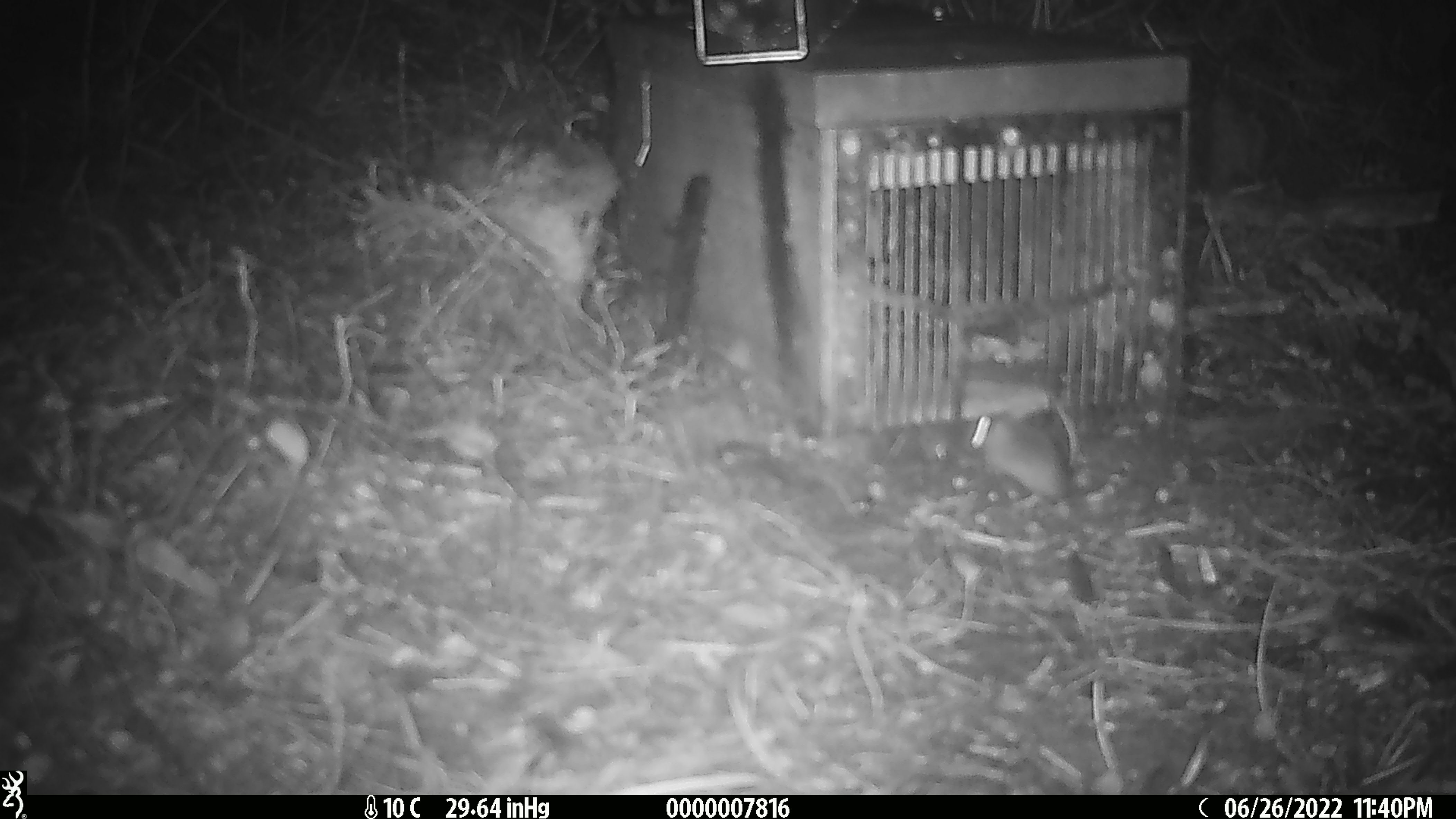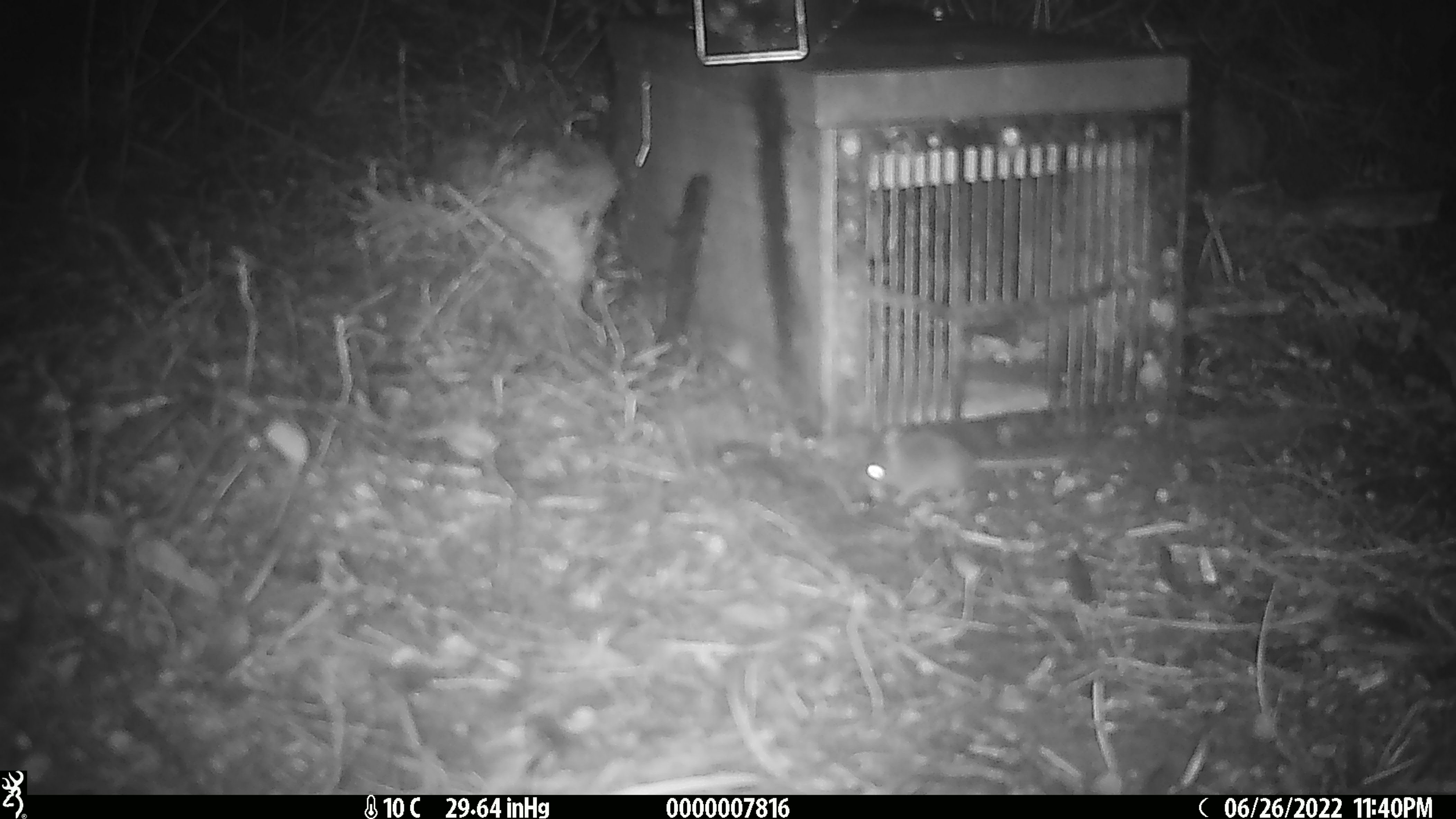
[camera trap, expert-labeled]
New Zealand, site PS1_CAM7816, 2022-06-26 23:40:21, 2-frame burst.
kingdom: Animalia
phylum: Chordata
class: Mammalia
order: Rodentia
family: Muridae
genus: Mus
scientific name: Mus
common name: mouse